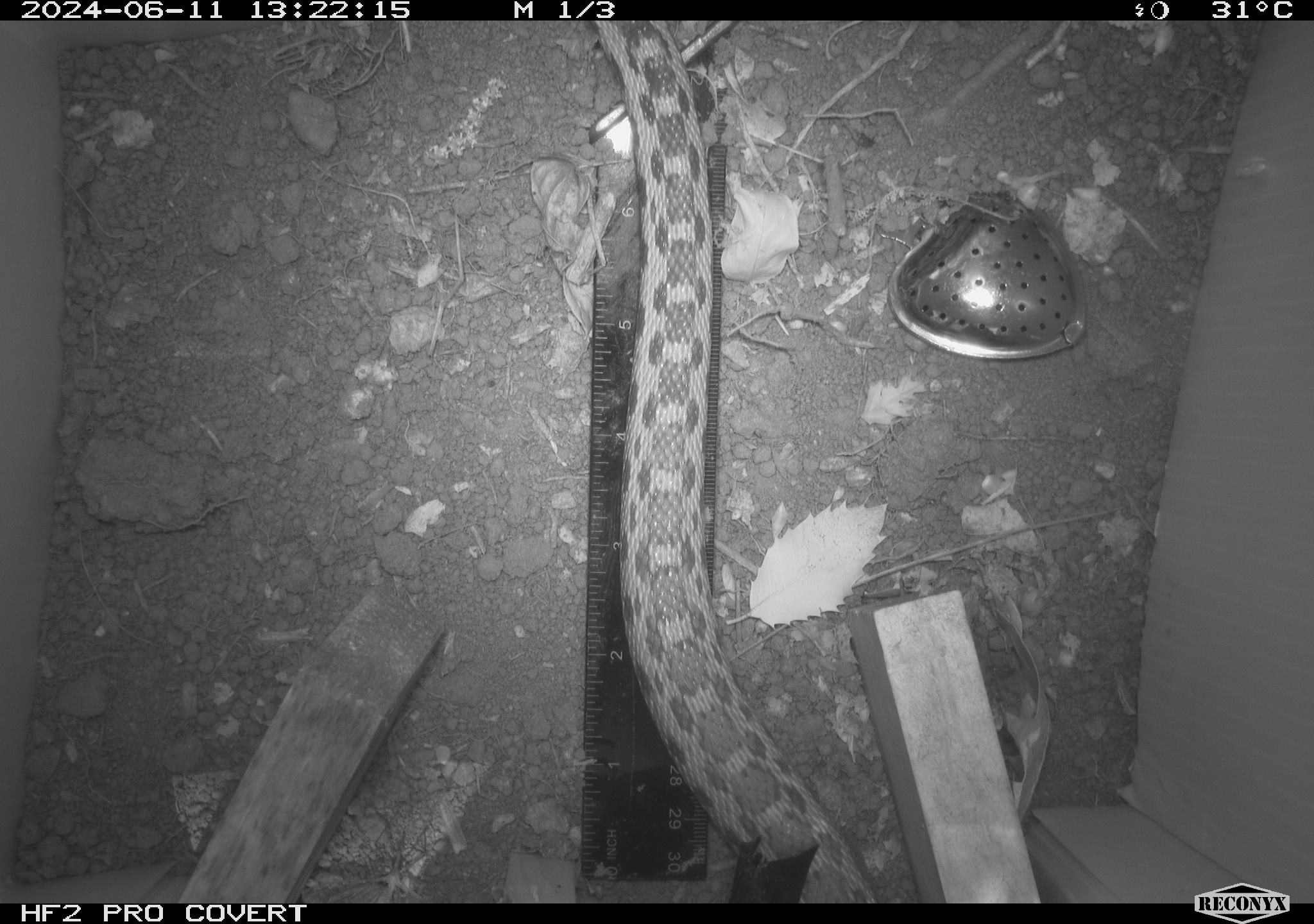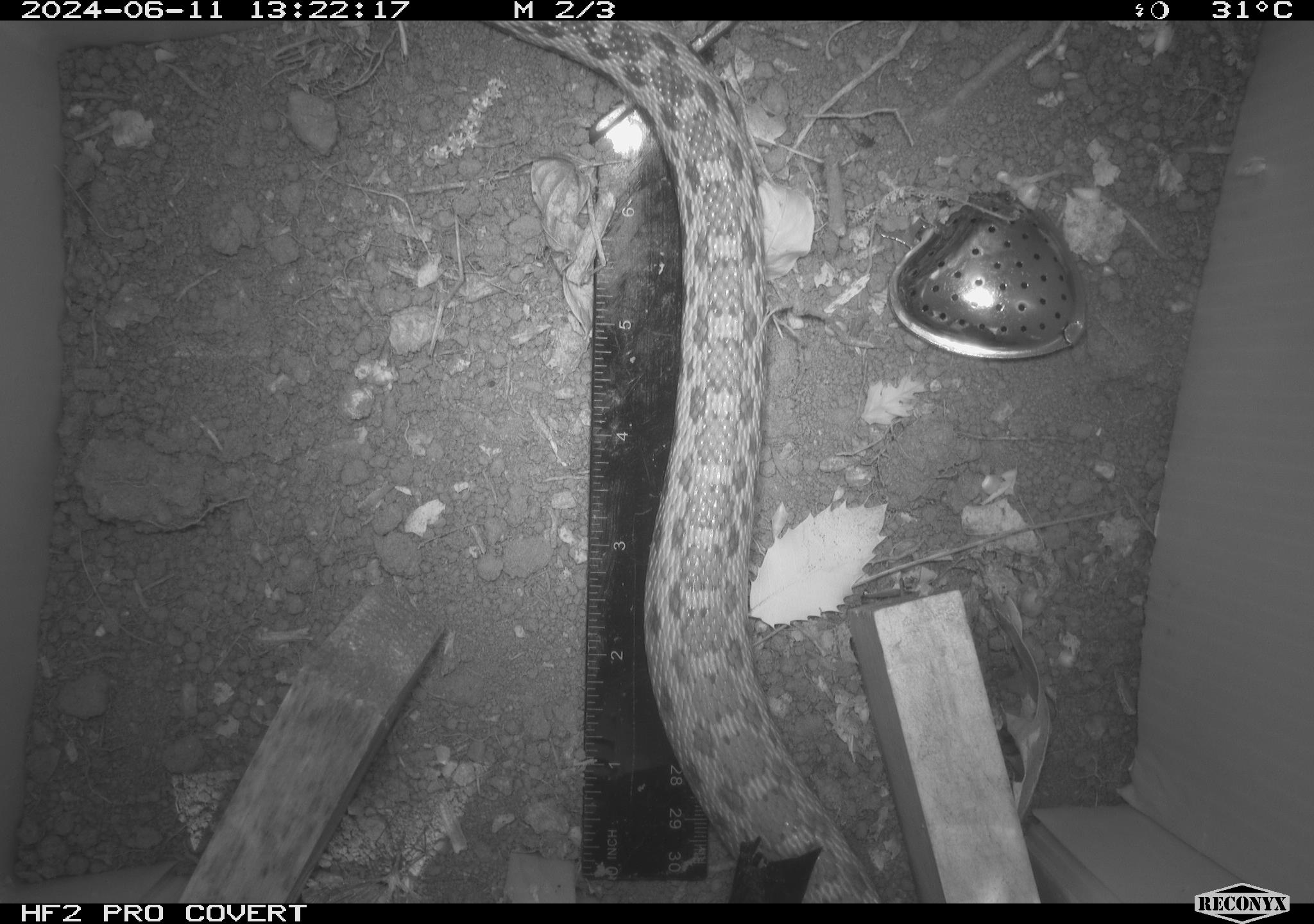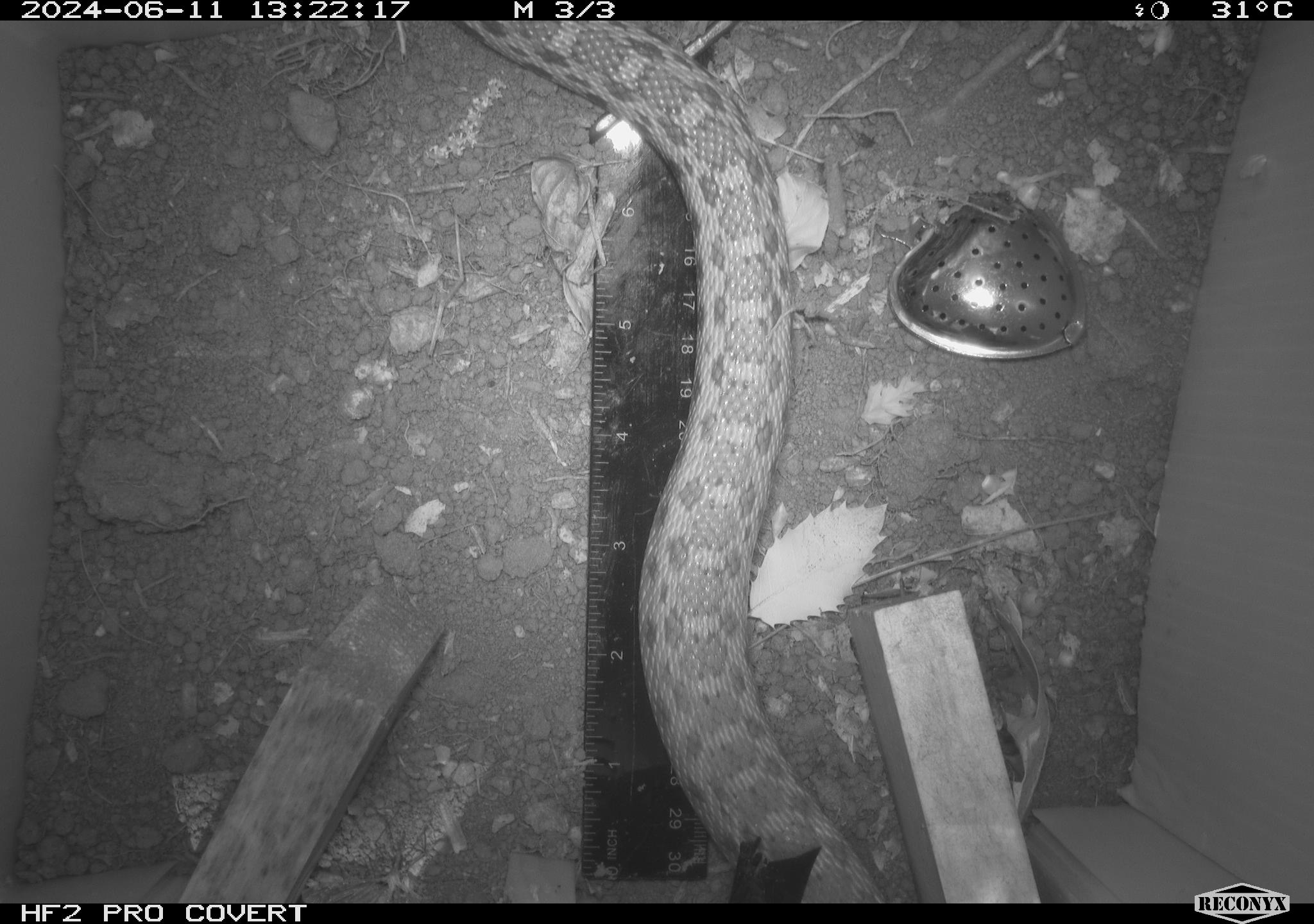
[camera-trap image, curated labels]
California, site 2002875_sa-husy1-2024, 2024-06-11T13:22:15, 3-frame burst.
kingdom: Animalia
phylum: Chordata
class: Reptilia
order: Squamata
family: Colubridae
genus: Pituophis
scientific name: Pituophis catenifer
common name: gophersnake